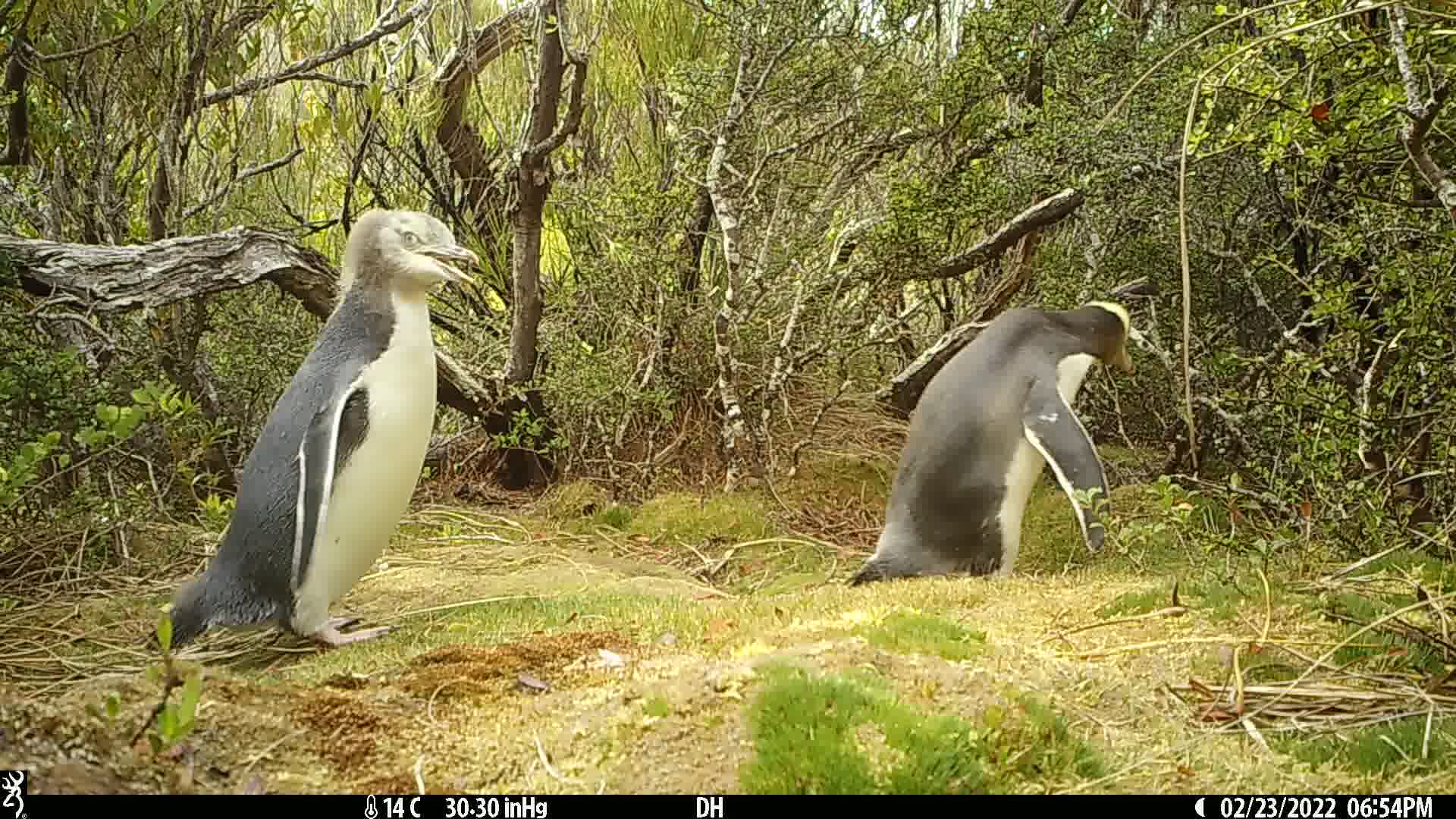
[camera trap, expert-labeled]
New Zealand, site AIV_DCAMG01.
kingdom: Animalia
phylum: Chordata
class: Aves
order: Sphenisciformes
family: Spheniscidae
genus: Megadyptes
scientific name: Megadyptes antipodes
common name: yellow-eyed penguin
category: yellow eyed penguin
Yellow eyed penguin (yellow-eyed penguin) (Megadyptes antipodes).